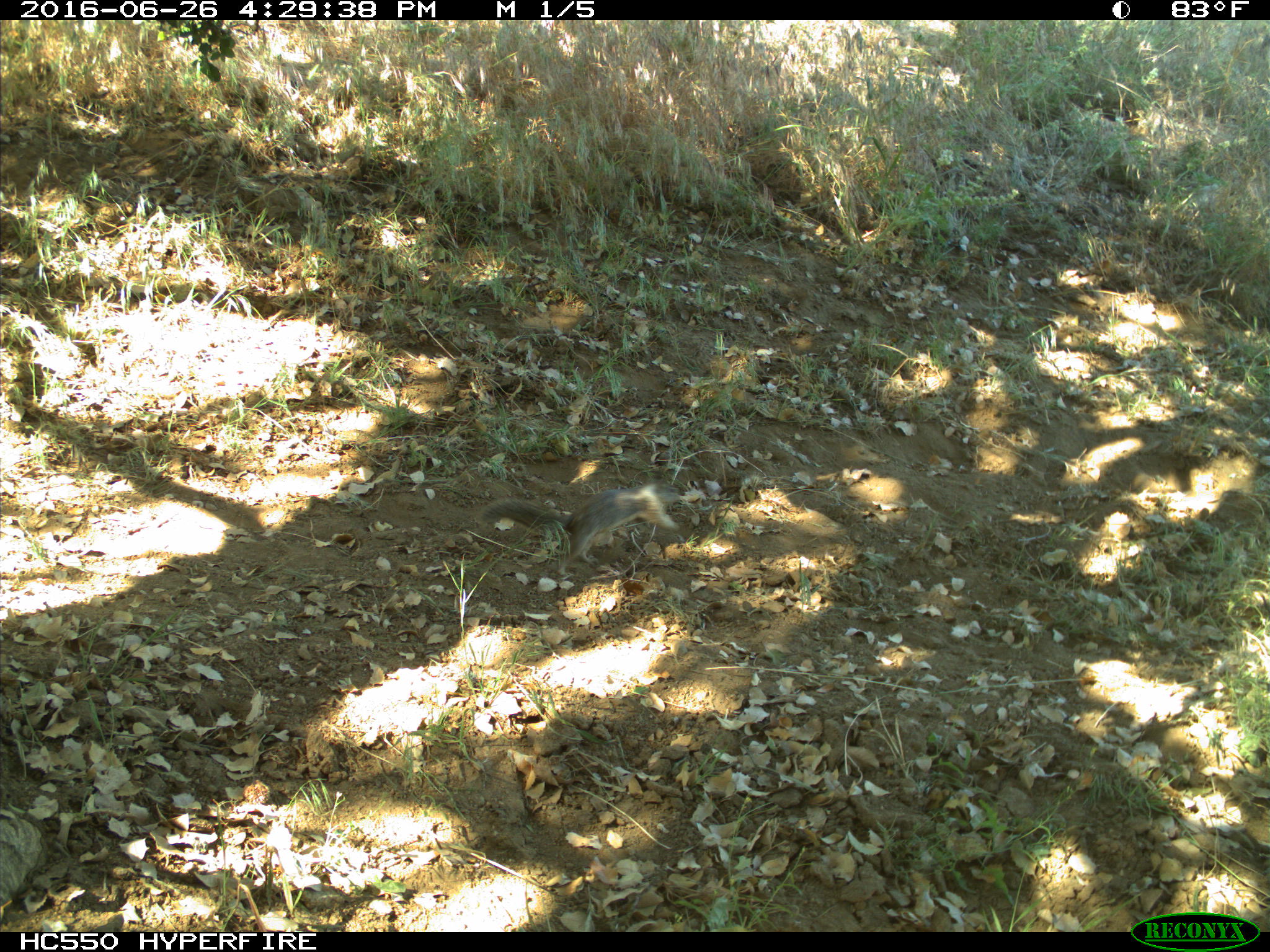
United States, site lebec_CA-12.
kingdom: Animalia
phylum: Chordata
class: Mammalia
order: Rodentia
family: Sciuridae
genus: Otospermophilus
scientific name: Otospermophilus beecheyi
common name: california ground squirrel